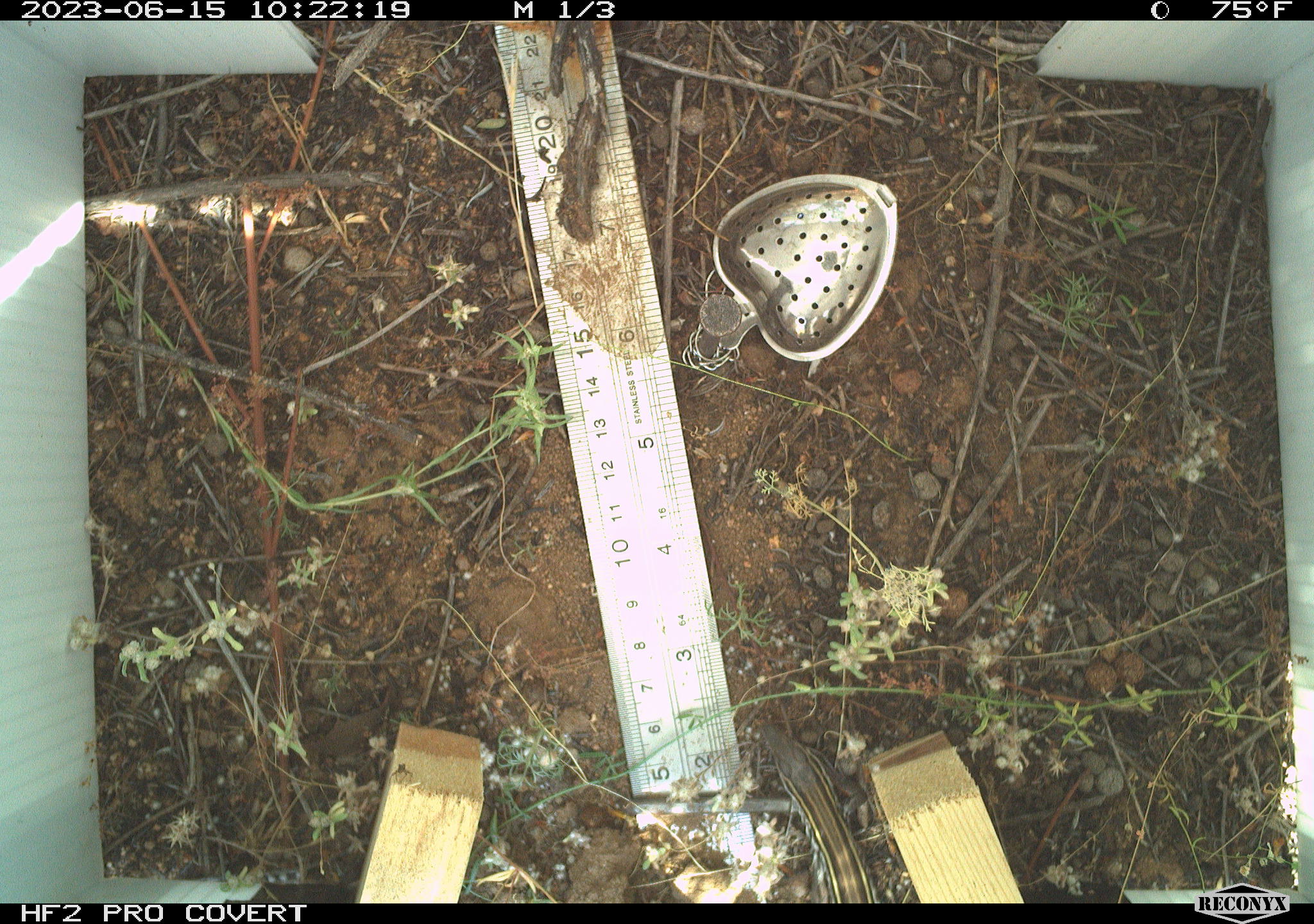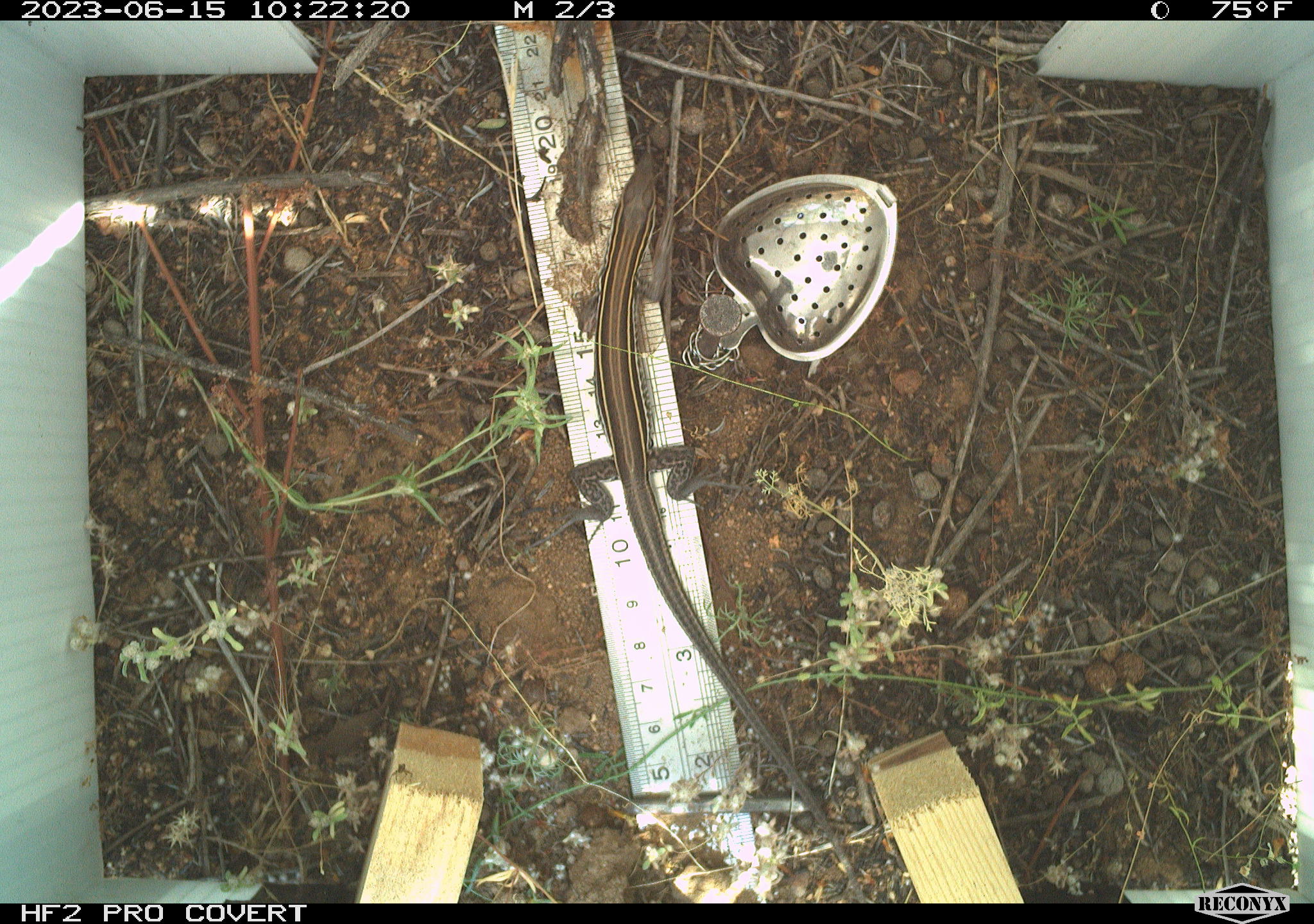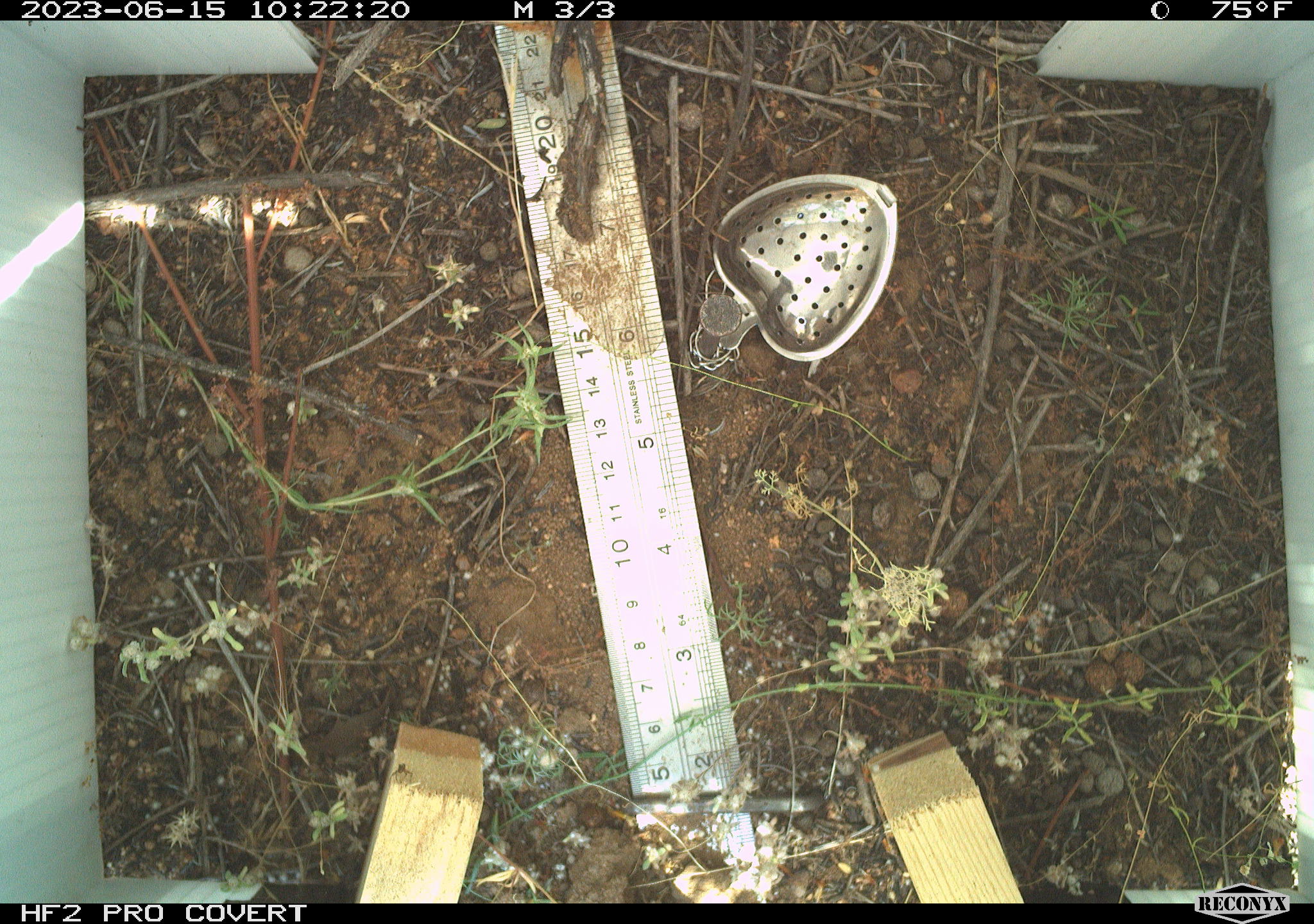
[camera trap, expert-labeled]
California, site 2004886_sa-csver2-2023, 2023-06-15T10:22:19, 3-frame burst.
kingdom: Animalia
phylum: Chordata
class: Reptilia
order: Squamata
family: Teiidae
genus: Aspidoscelis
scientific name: Aspidoscelis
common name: whiptail lizards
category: aspidoscelis species